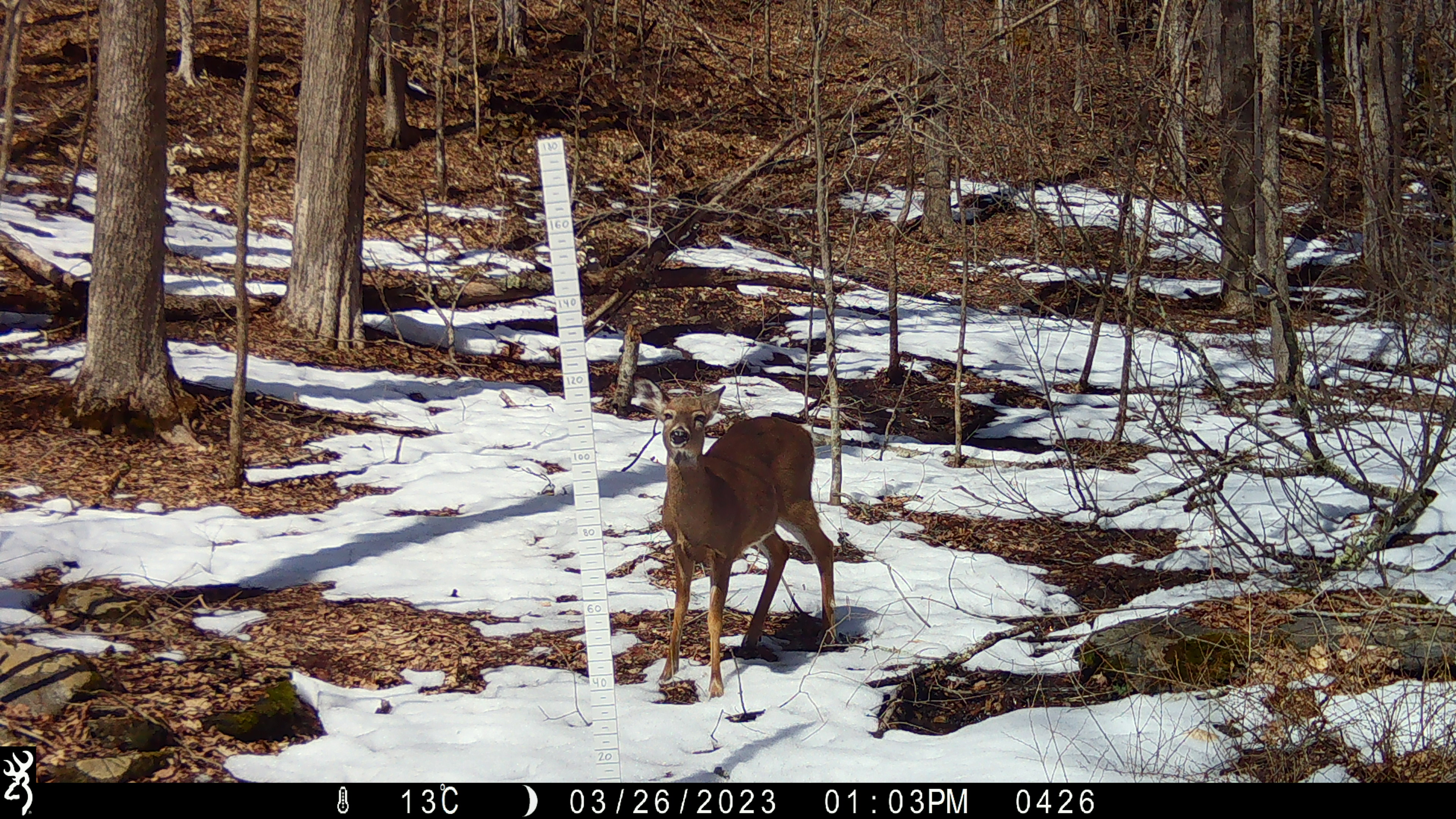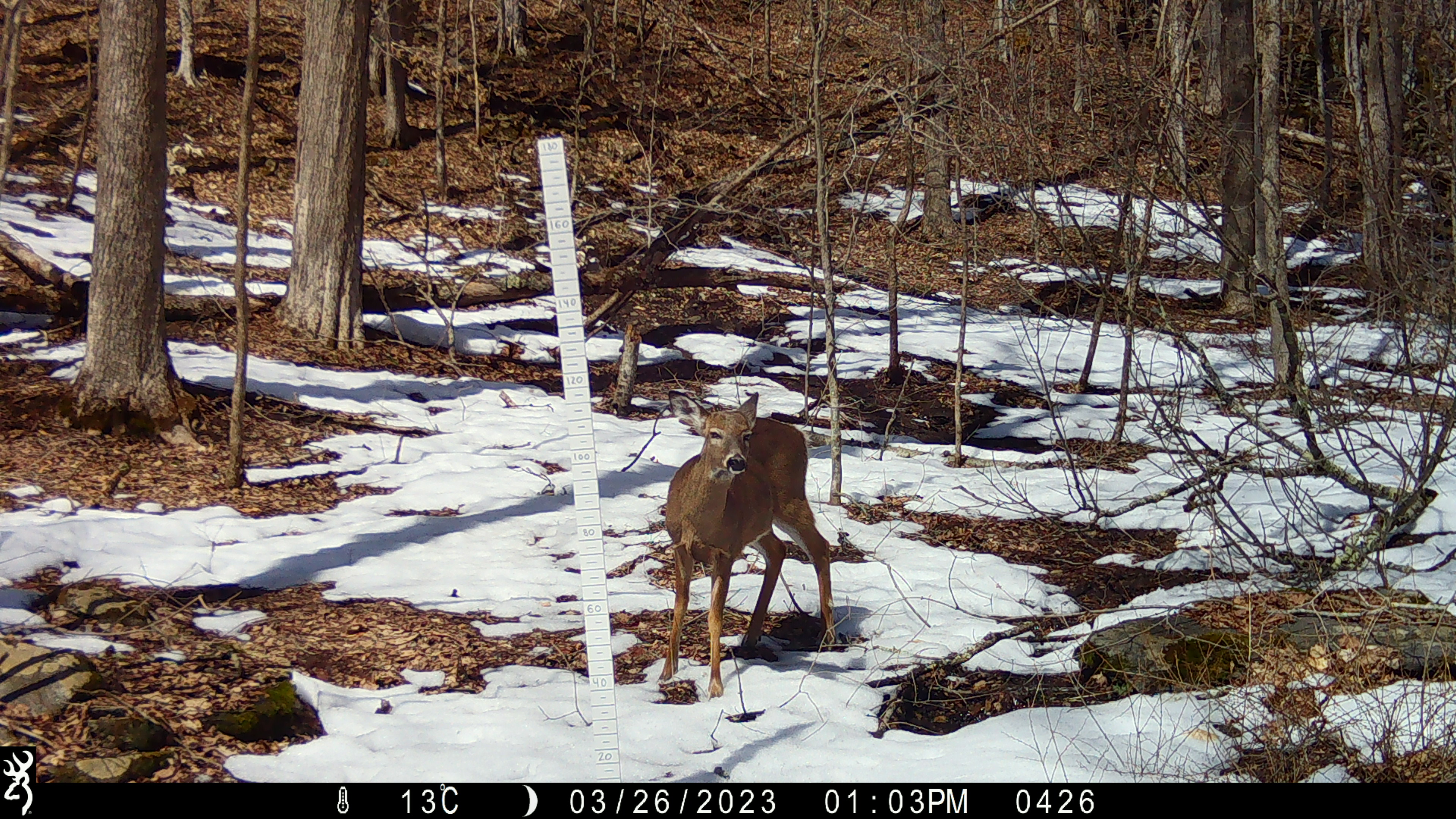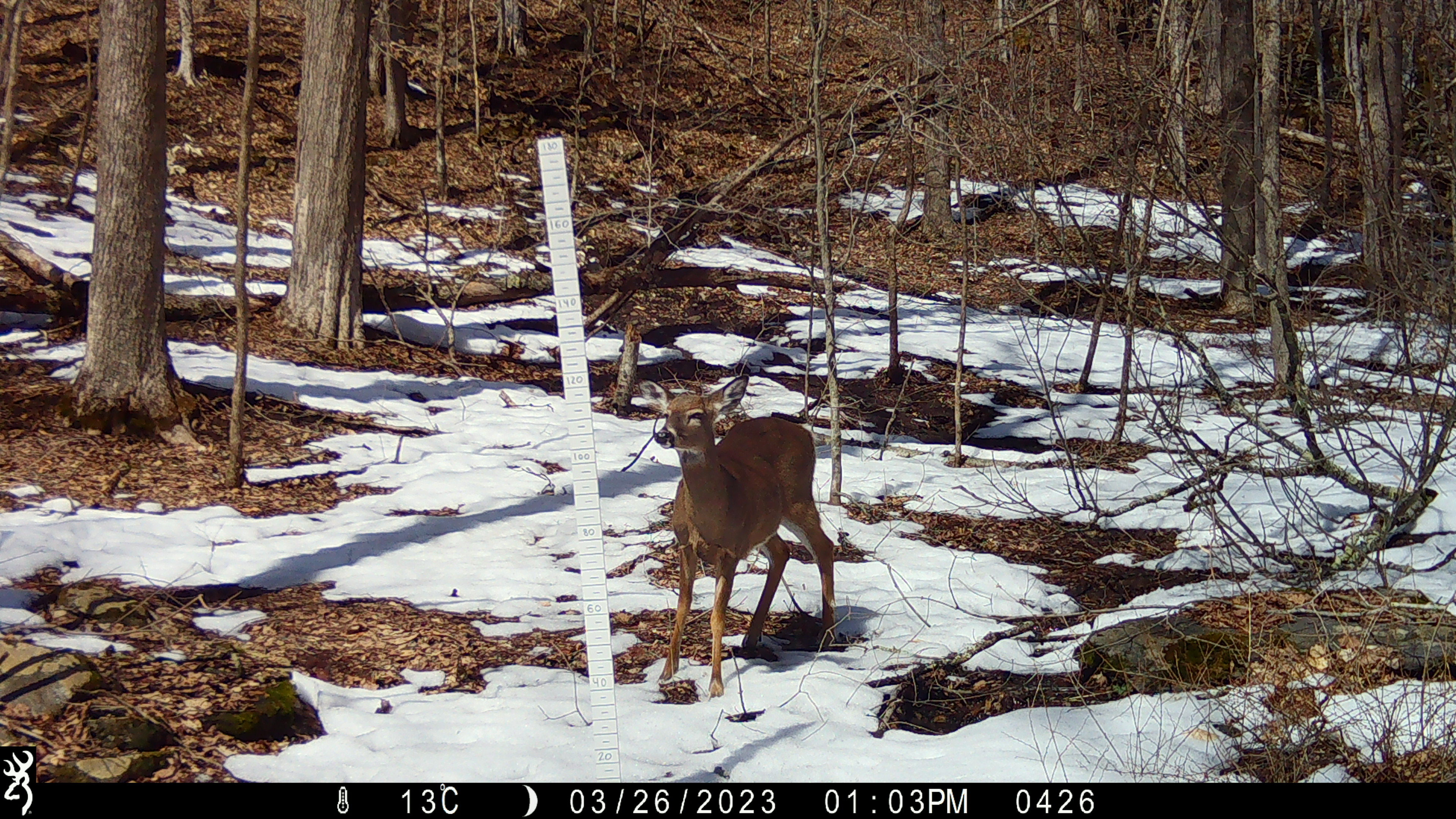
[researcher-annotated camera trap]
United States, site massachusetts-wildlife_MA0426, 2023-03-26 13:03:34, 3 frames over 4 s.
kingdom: Animalia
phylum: Chordata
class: Mammalia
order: Artiodactyla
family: Cervidae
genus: Odocoileus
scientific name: Odocoileus virginianus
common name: white-tailed deer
White-tailed deer (Odocoileus virginianus).